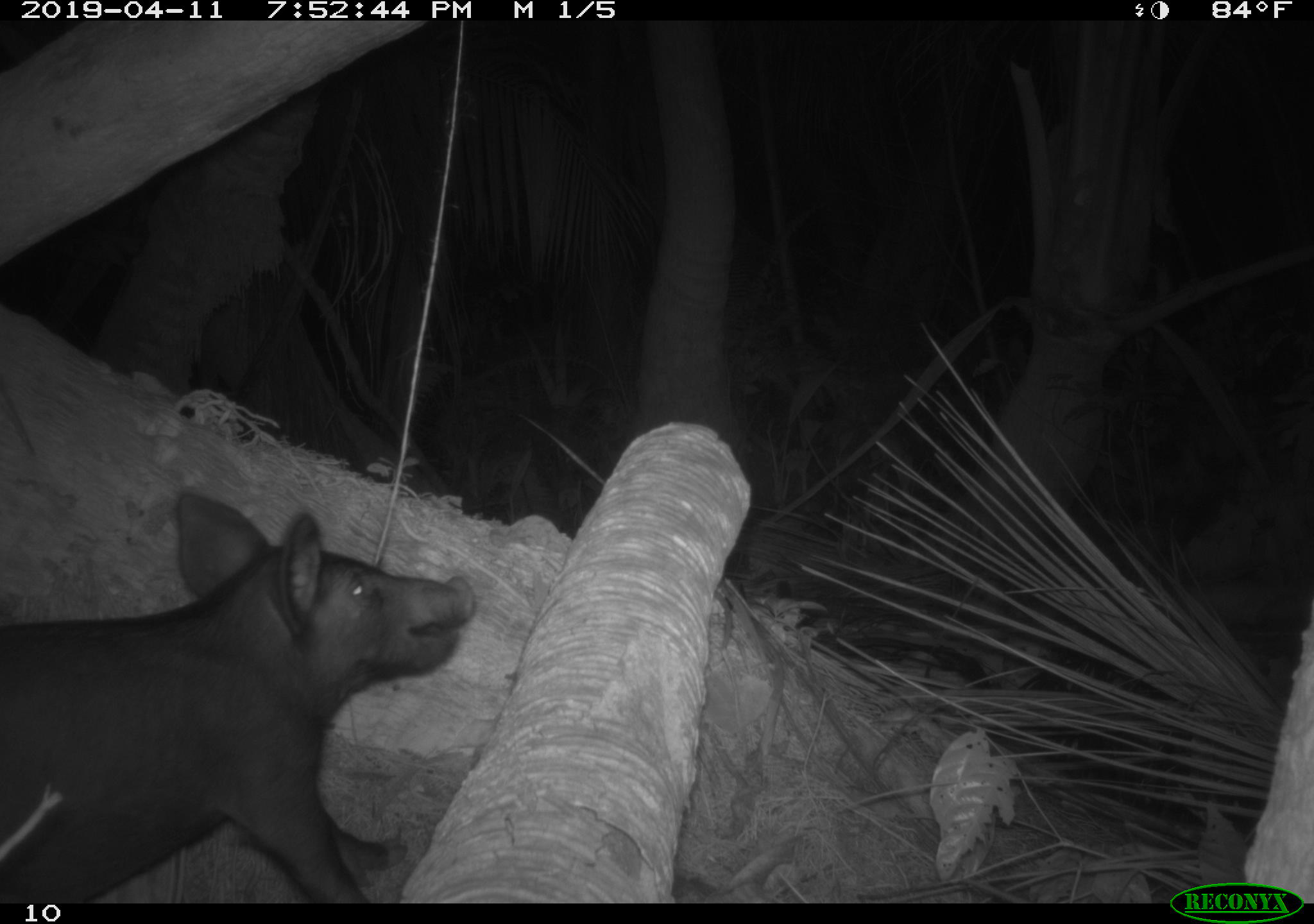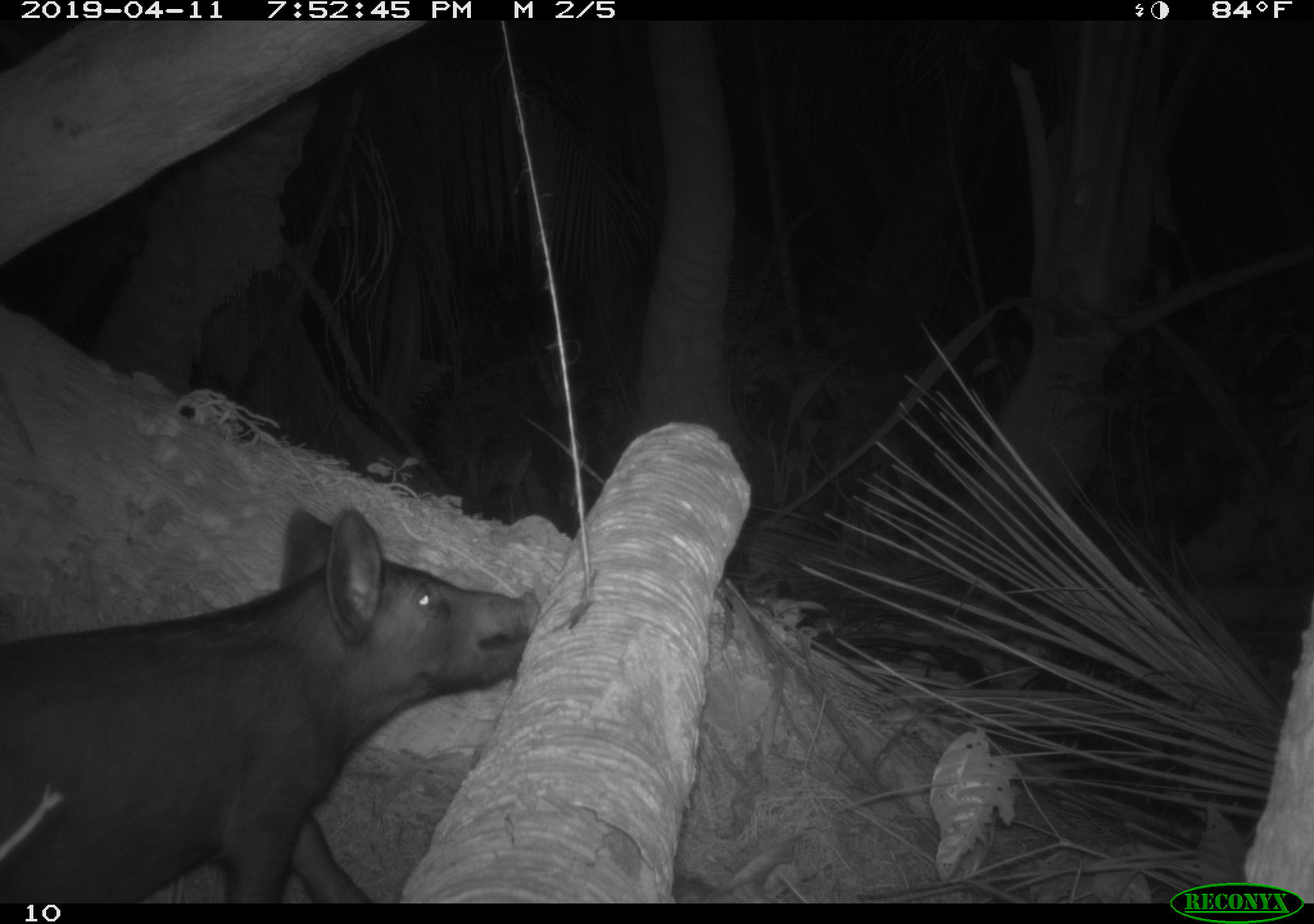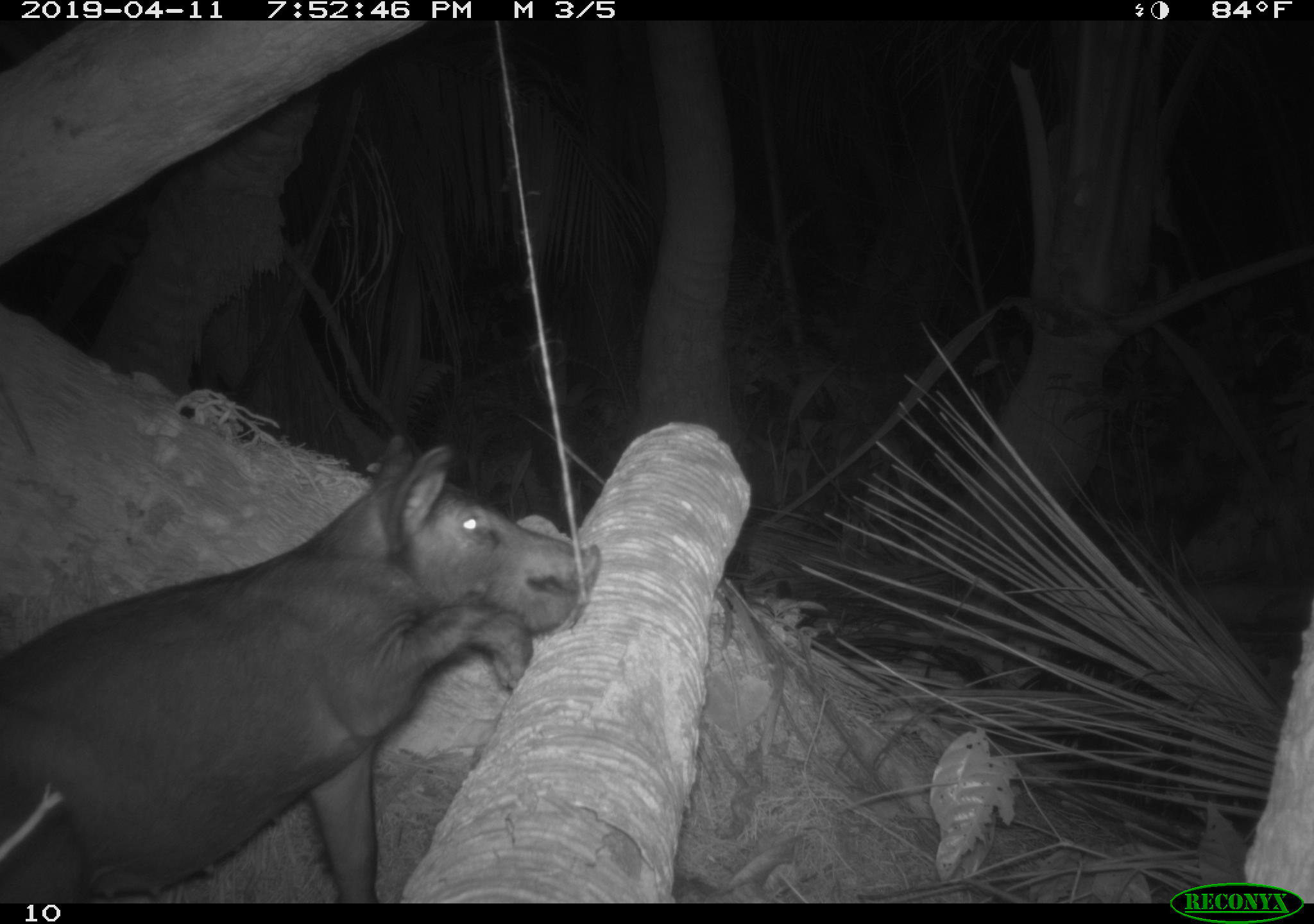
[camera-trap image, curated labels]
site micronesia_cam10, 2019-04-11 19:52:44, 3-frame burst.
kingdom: Animalia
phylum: Chordata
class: Mammalia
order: Artiodactyla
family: Suidae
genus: Sus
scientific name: Sus scrofa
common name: pig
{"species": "pig (Sus scrofa)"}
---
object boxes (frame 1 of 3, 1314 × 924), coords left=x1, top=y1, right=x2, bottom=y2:
pig: left=1, top=488, right=472, bottom=903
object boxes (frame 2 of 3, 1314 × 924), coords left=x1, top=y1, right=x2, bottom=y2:
pig: left=4, top=499, right=542, bottom=902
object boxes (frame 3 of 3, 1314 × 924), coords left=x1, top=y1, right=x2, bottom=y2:
pig: left=1, top=428, right=604, bottom=893